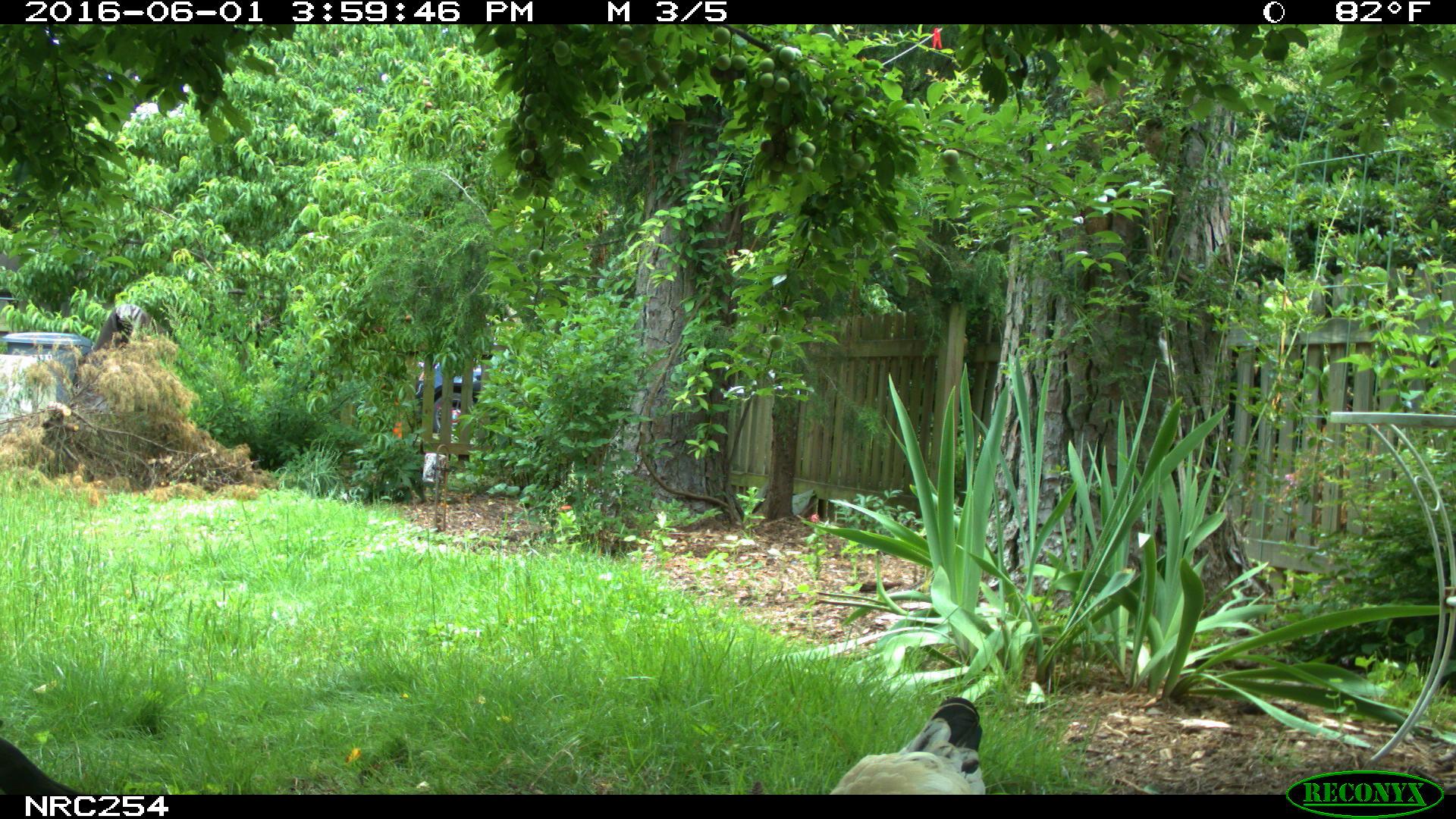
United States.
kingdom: Animalia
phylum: Chordata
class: Aves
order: Galliformes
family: Phasianidae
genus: Gallus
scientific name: Gallus gallus domesticus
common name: domestic chicken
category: Chicken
Chicken (domestic chicken) (Gallus gallus domesticus).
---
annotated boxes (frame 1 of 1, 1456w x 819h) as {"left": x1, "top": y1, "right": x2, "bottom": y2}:
Chicken: {"left": 833, "top": 696, "right": 999, "bottom": 794}